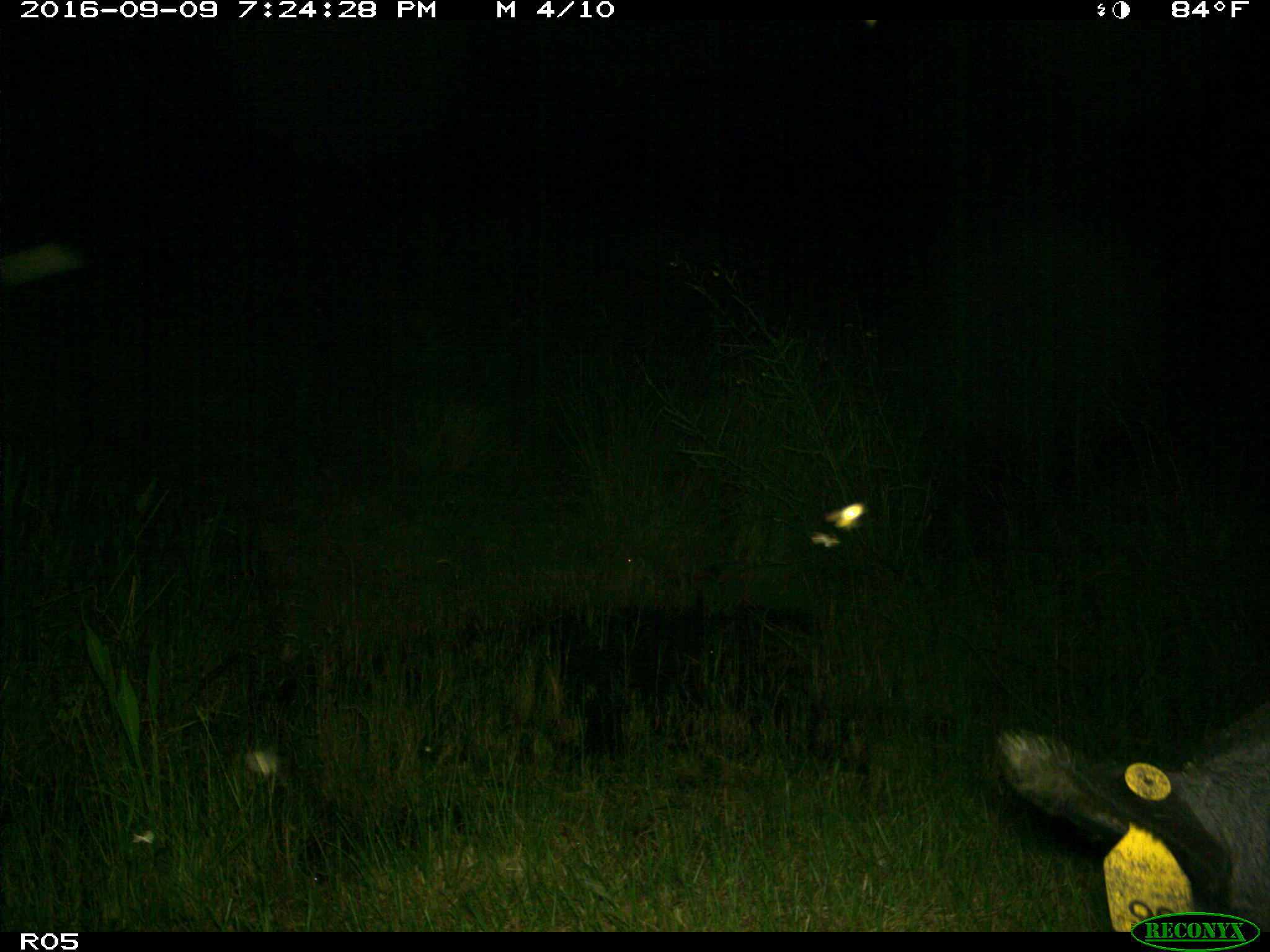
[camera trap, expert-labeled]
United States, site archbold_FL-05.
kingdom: Animalia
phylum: Chordata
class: Mammalia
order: Artiodactyla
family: Suidae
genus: Sus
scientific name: Sus scrofa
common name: wild boar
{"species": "Sus scrofa (wild boar)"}